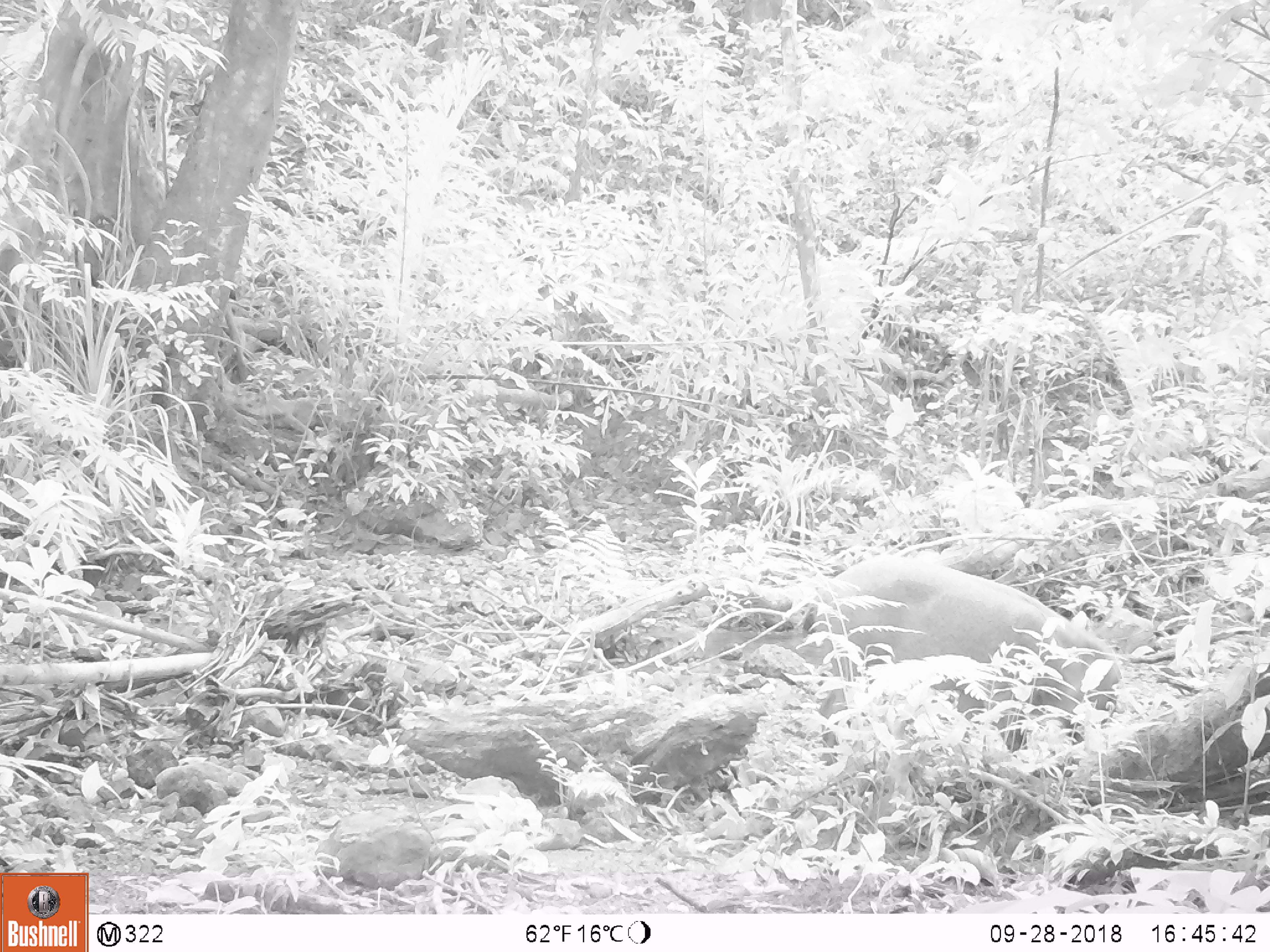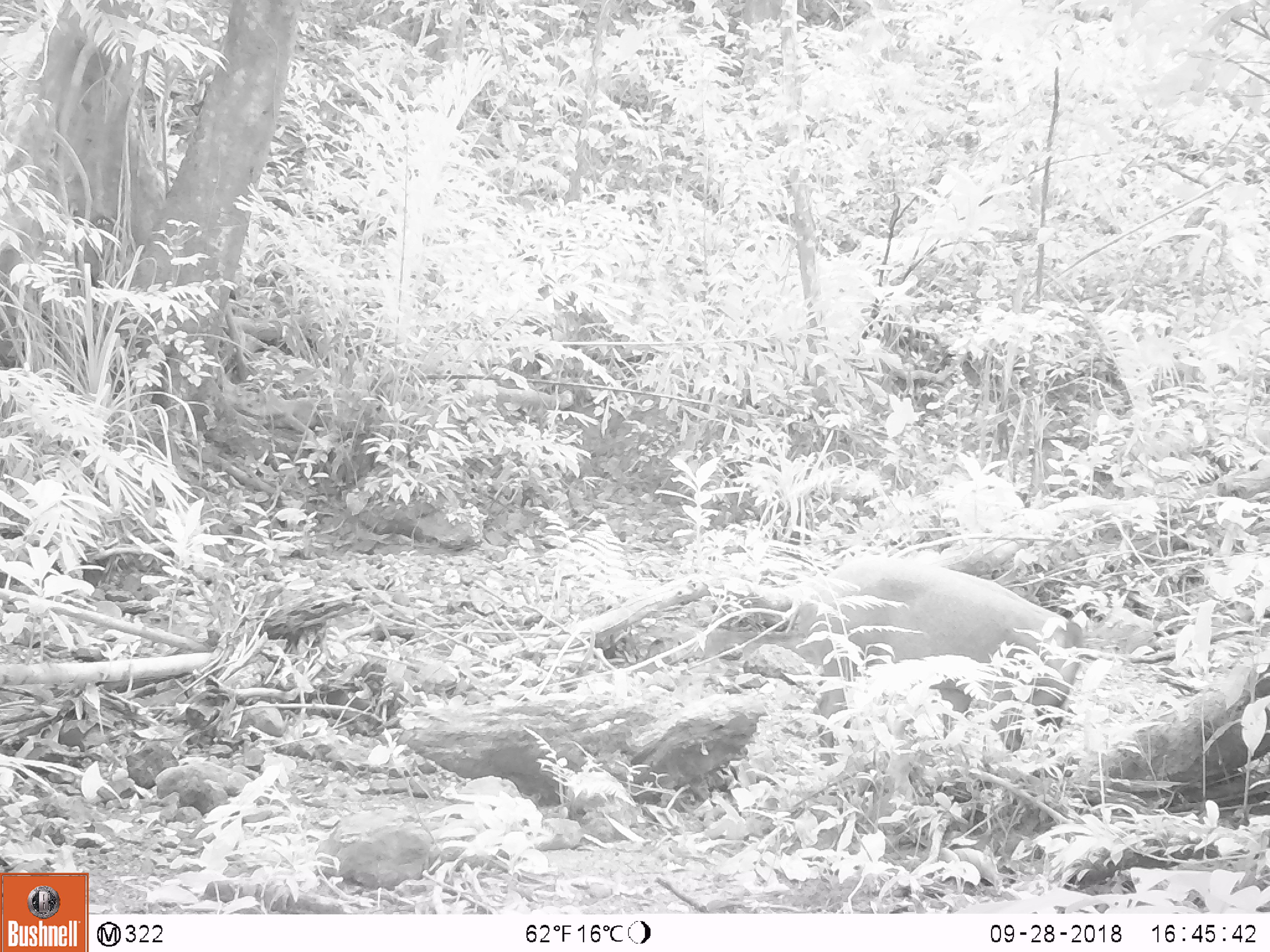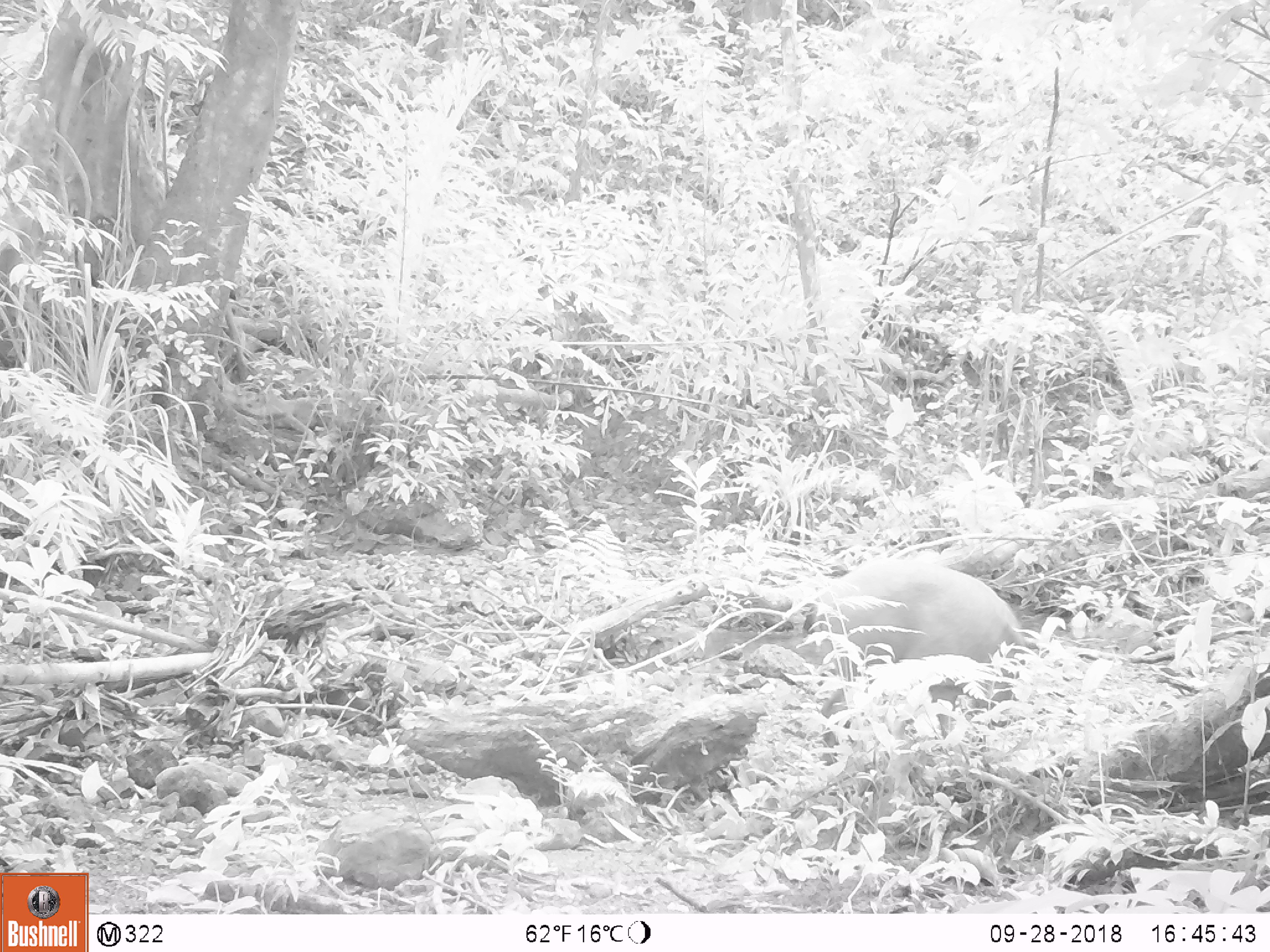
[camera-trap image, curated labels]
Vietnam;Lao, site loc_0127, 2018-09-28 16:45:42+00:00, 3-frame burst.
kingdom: Animalia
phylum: Chordata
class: Mammalia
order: Artiodactyla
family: Suidae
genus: Sus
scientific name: Sus scrofa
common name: eurasian wild pig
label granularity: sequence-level